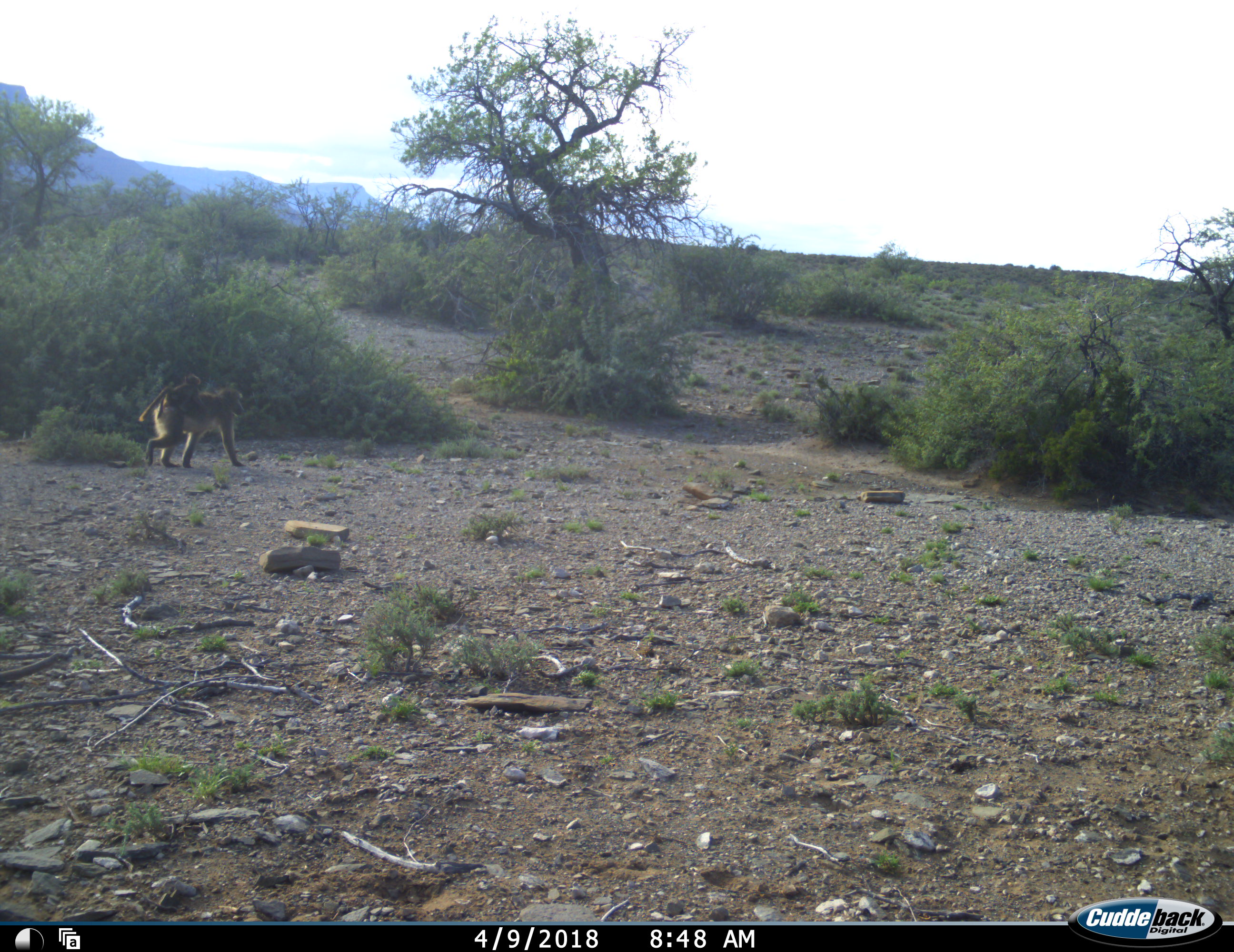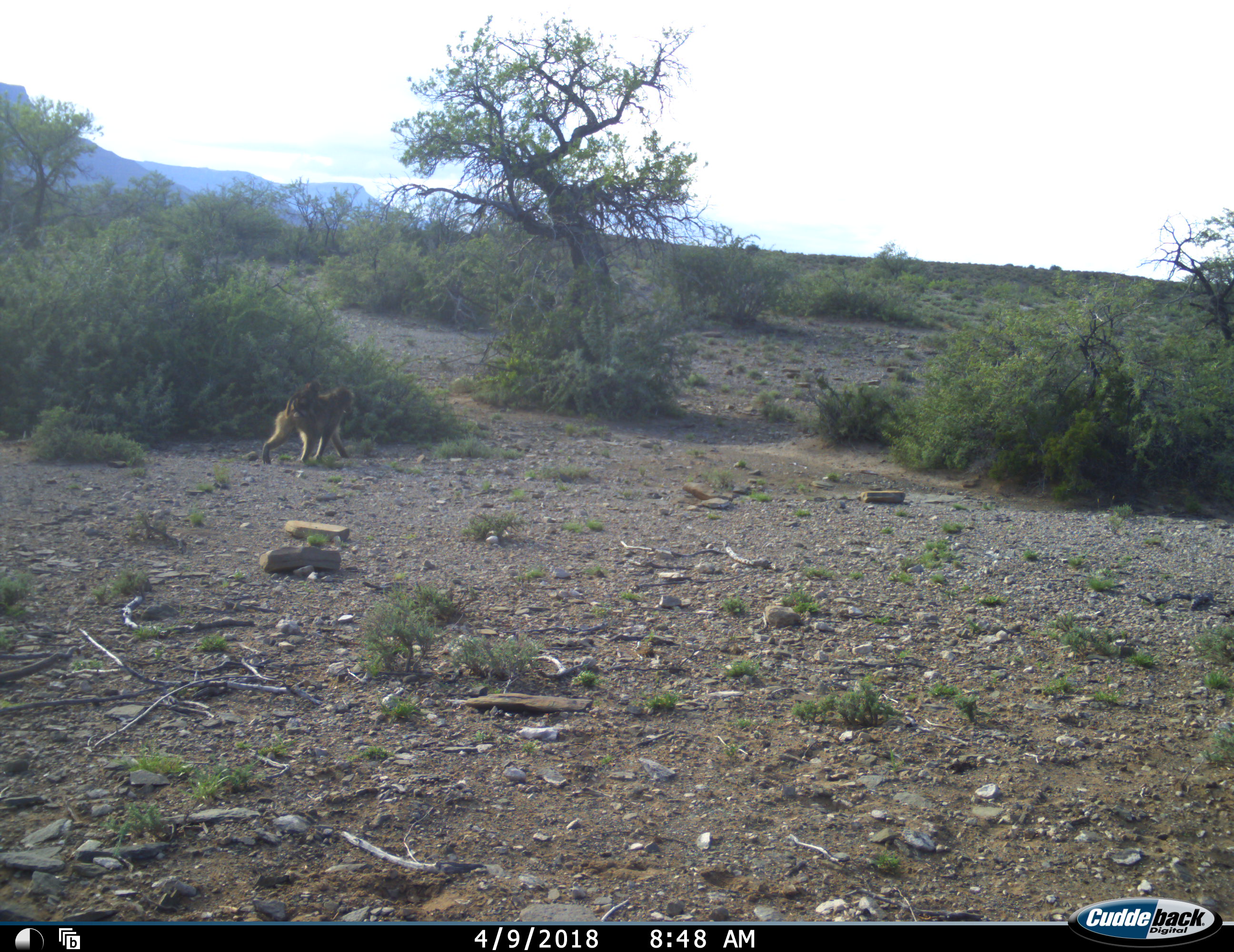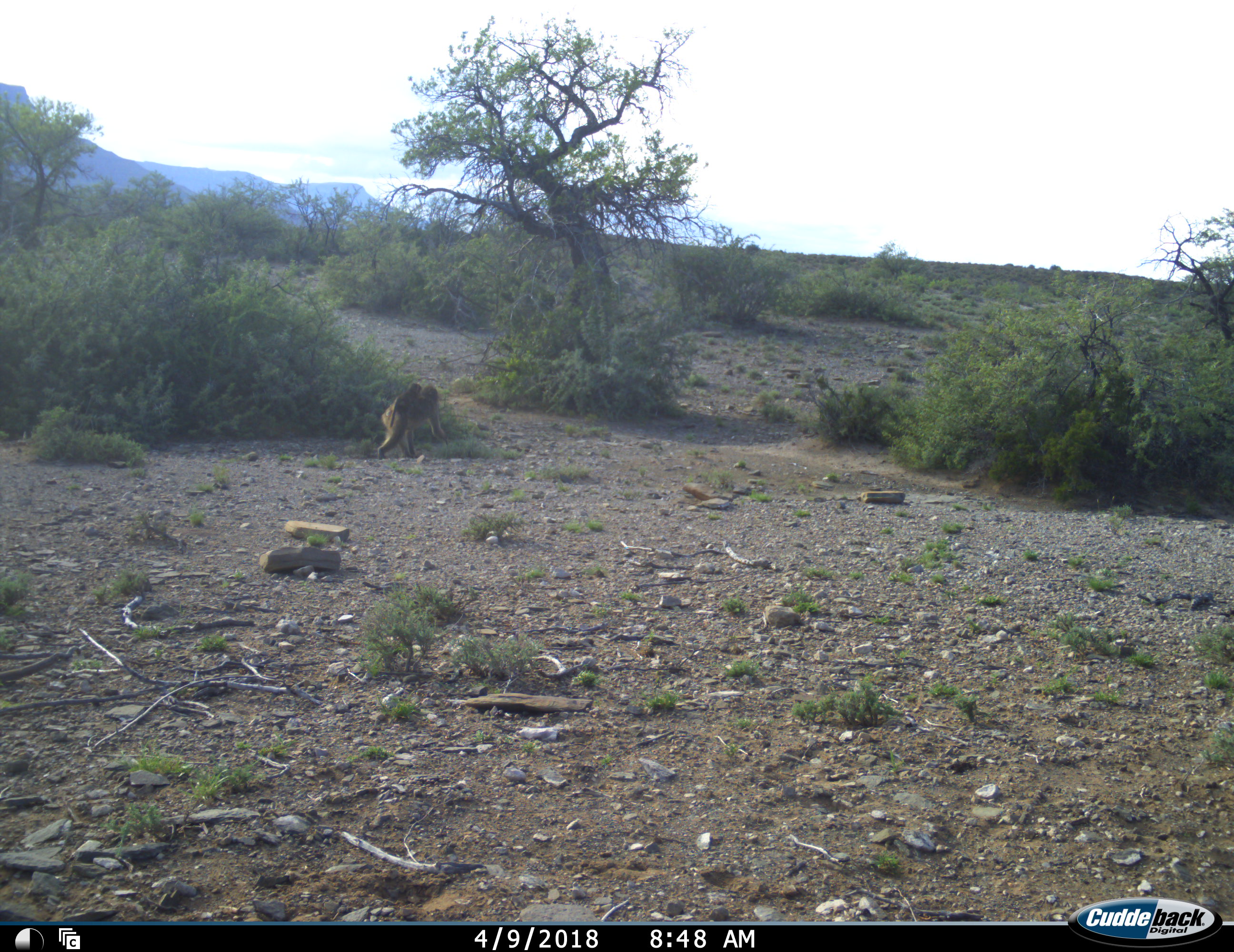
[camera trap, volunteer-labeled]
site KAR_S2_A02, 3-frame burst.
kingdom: Animalia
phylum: Chordata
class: Mammalia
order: Primates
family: Cercopithecidae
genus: Papio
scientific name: Papio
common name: baboon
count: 2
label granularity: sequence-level